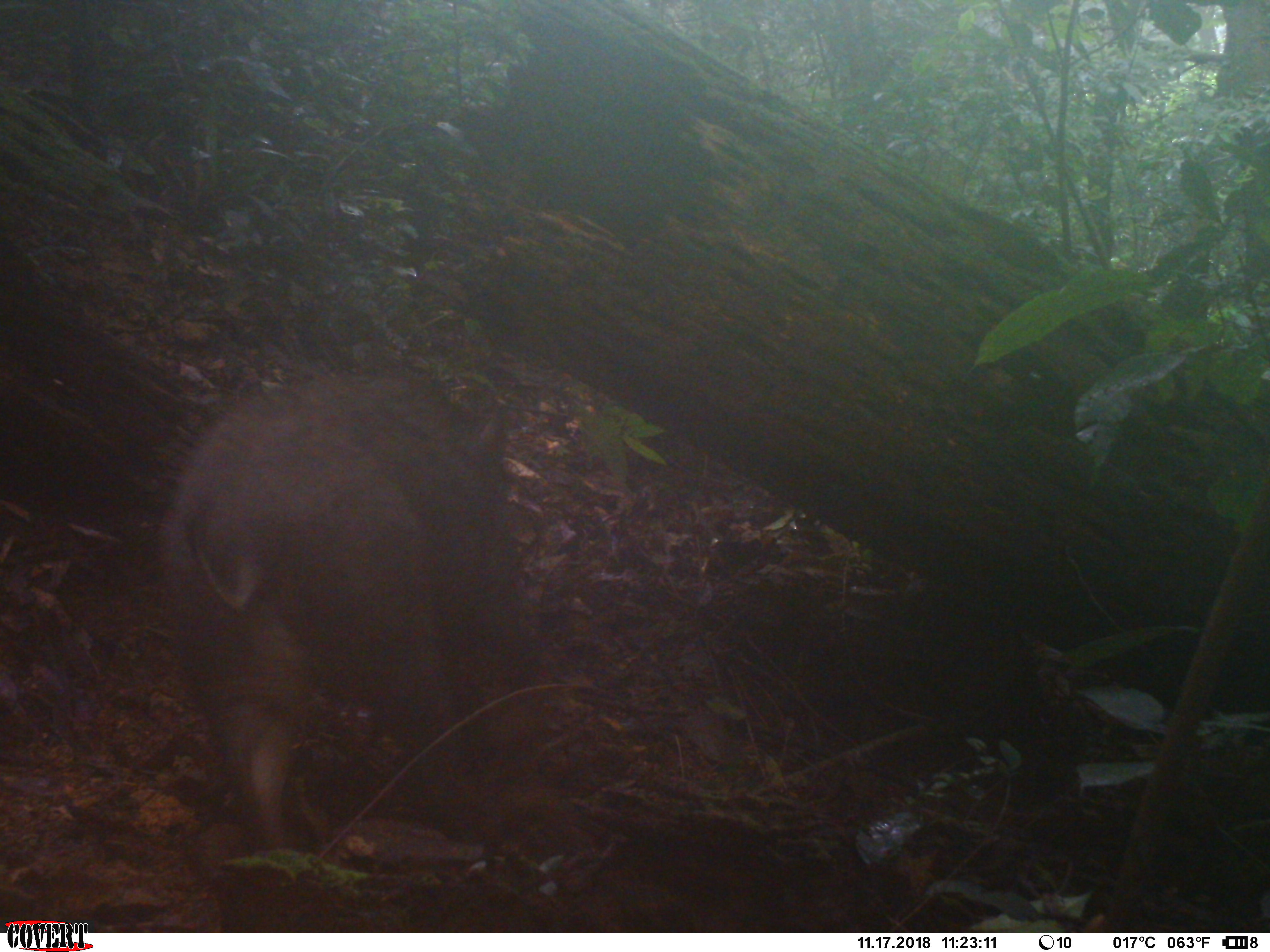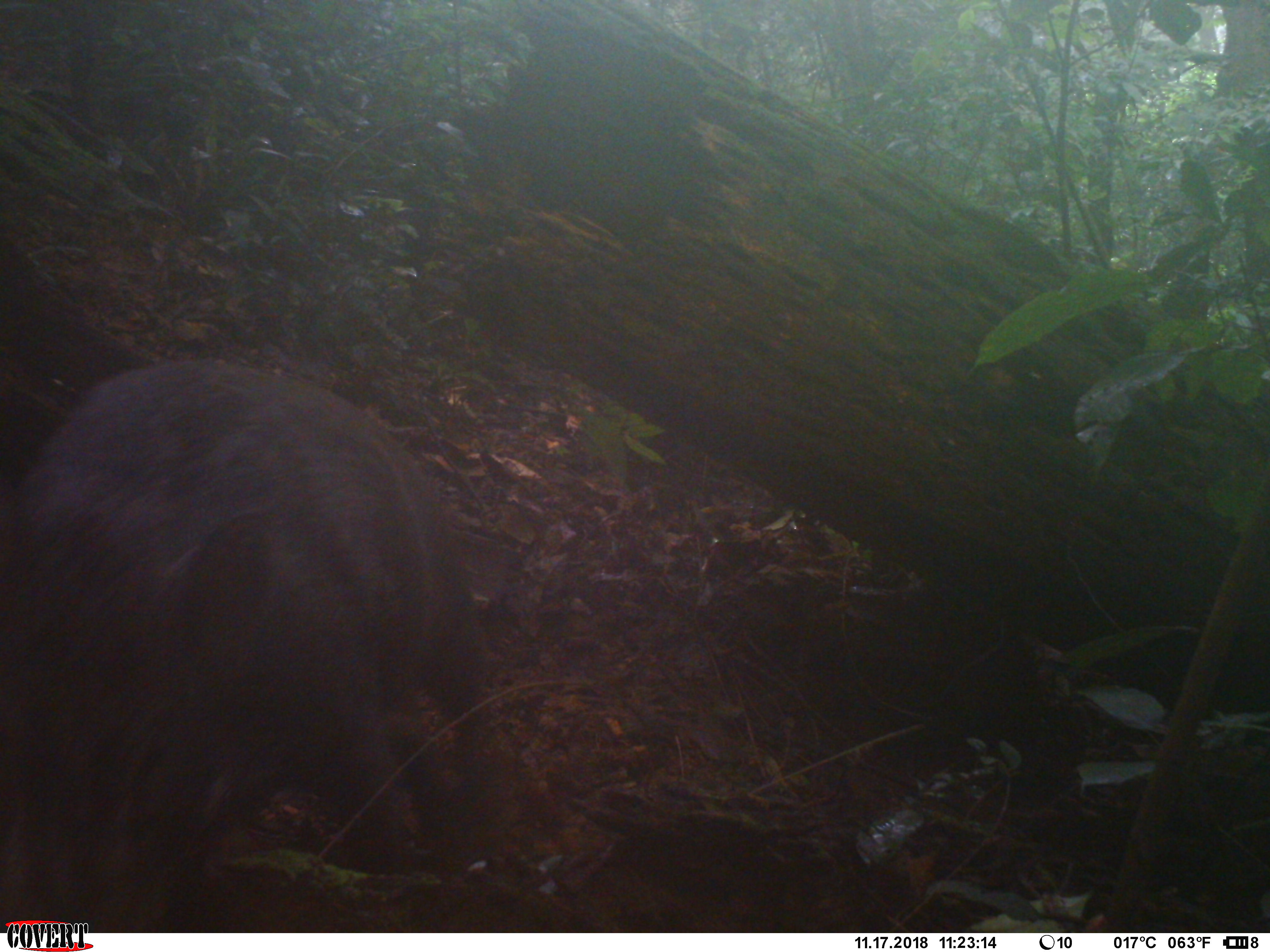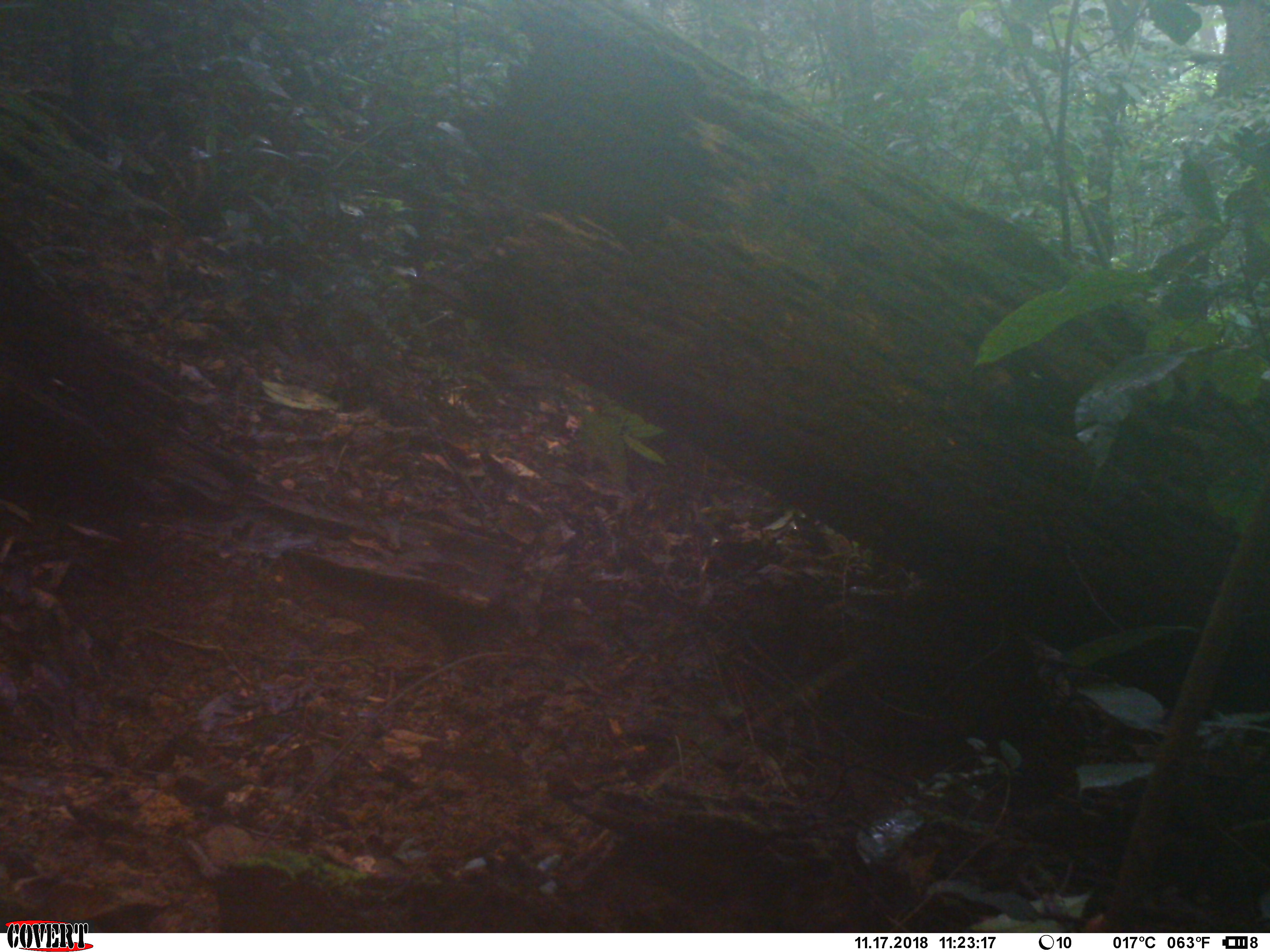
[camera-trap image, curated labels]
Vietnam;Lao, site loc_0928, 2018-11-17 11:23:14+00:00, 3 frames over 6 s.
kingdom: Animalia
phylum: Chordata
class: Mammalia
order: Artiodactyla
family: Suidae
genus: Sus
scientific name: Sus scrofa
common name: eurasian wild pig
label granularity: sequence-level